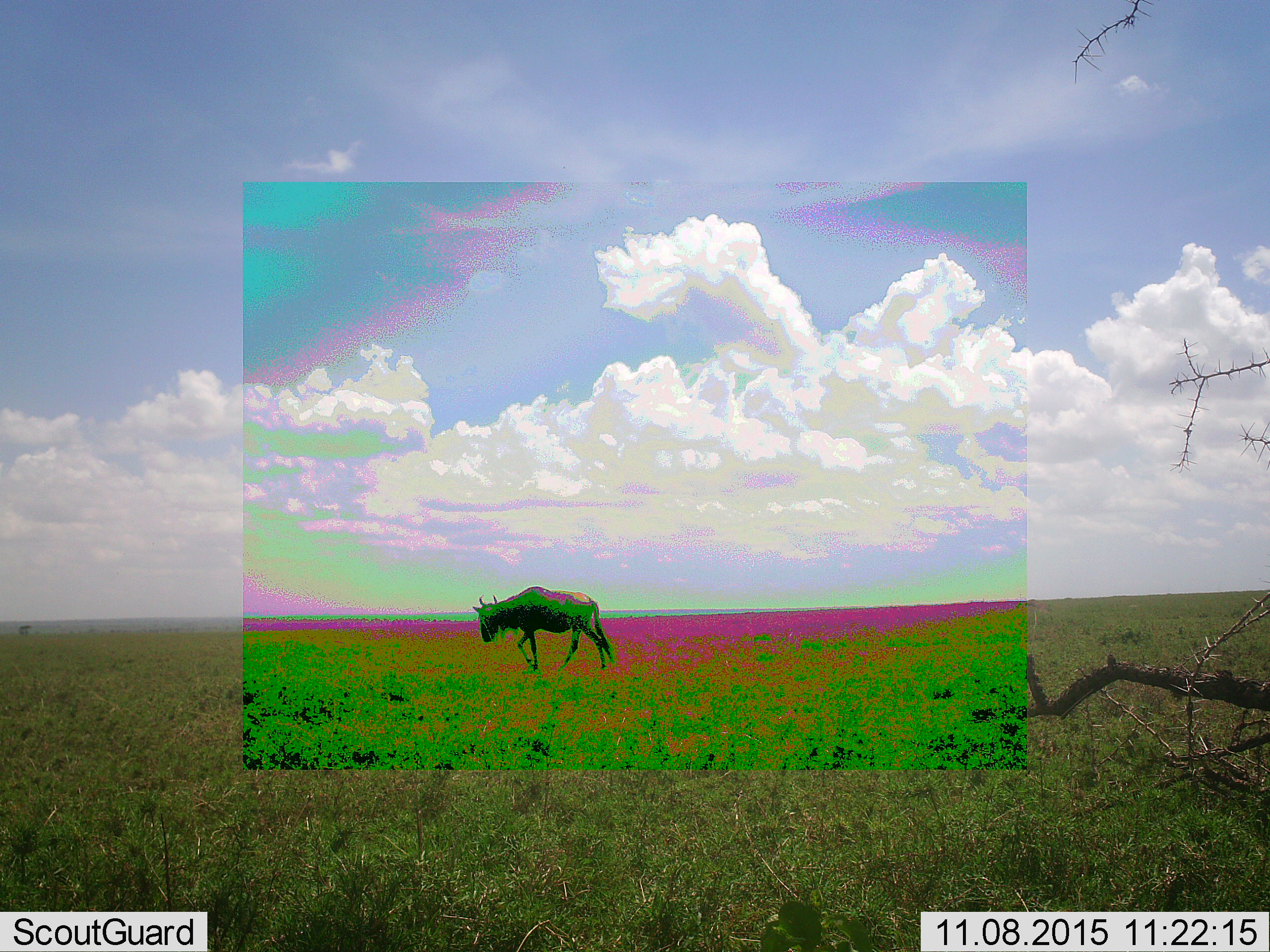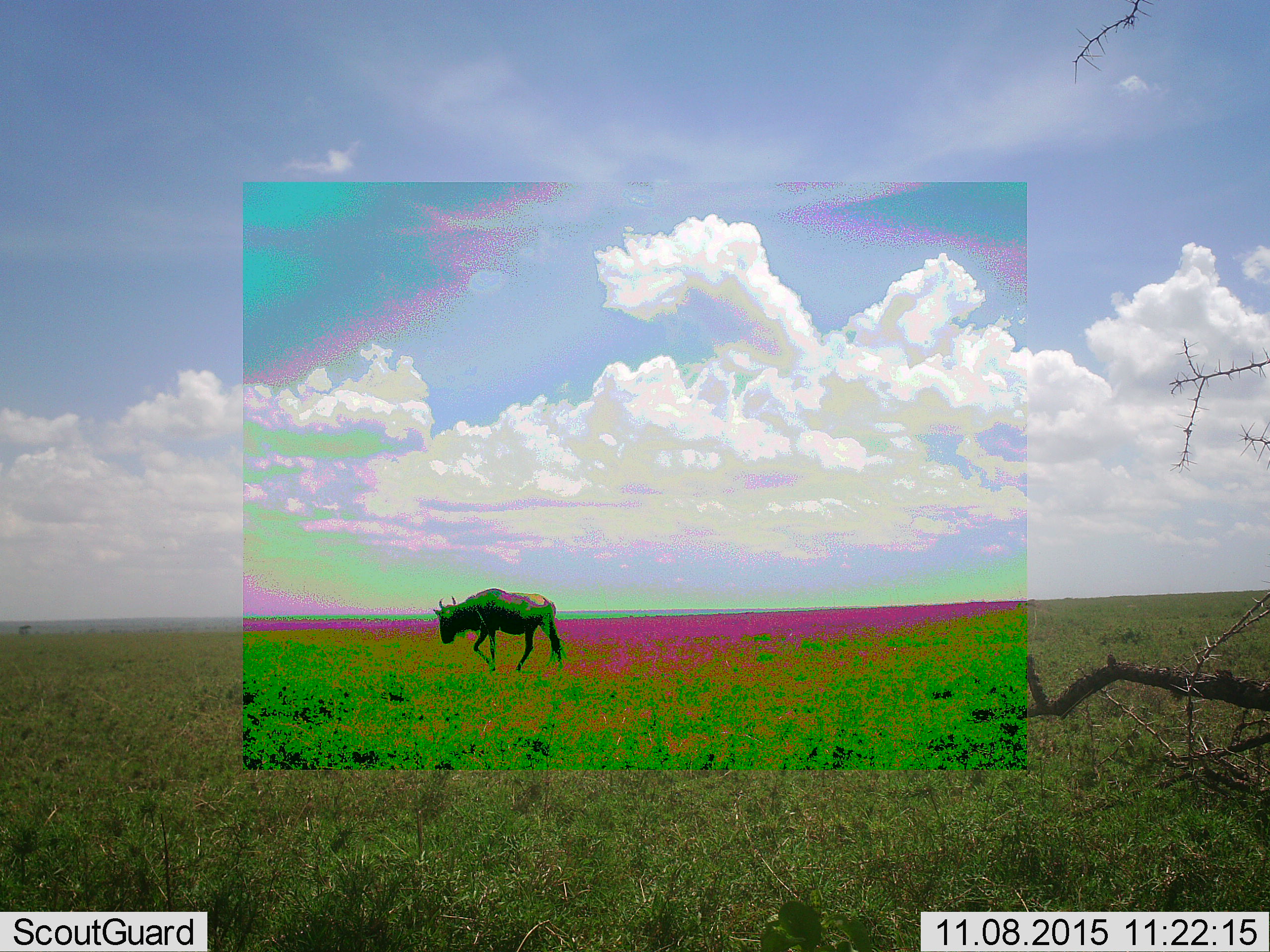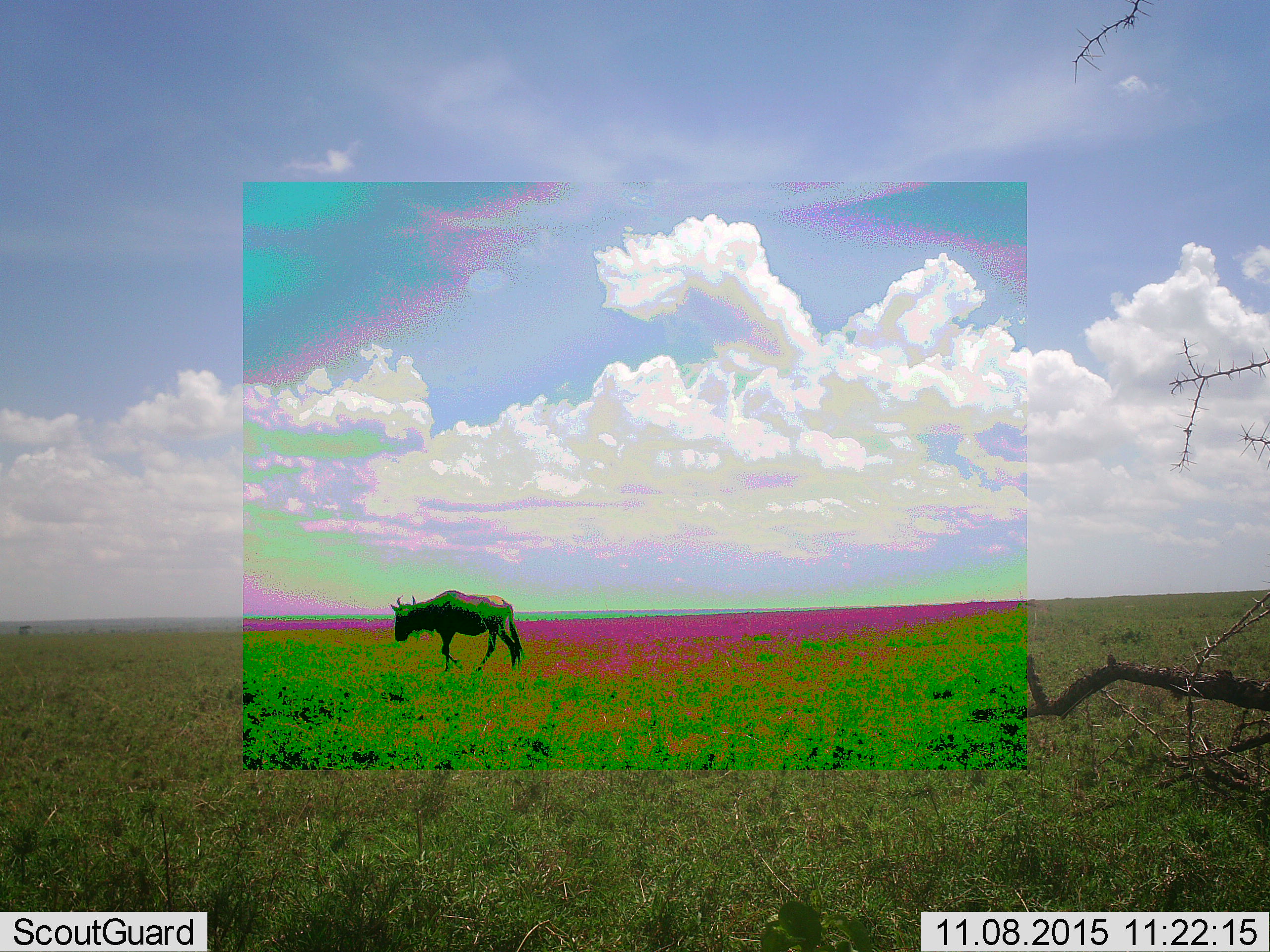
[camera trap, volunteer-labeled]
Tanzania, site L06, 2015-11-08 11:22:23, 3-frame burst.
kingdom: Animalia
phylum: Chordata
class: Mammalia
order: Artiodactyla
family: Bovidae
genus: Connochaetes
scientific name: Connochaetes taurinus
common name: blue wildebeest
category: wildebeest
Wildebeest (blue wildebeest) (Connochaetes taurinus), count 1. Behavior (volunteer vote fractions): standing 11%, resting 0%, moving 89%, interacting 0%. Young present (vote fraction): 0%. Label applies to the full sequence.